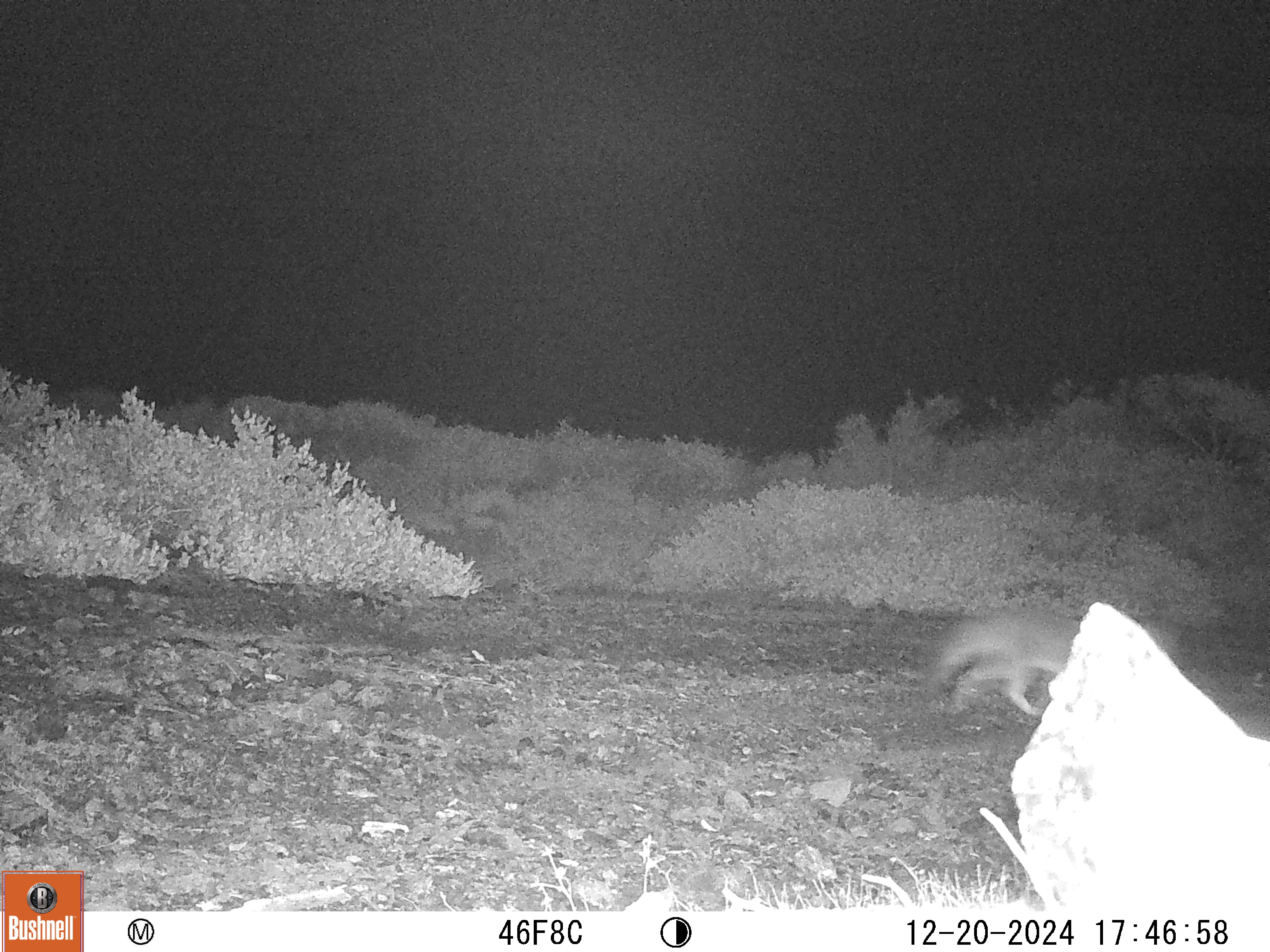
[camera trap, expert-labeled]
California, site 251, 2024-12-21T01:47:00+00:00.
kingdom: Animalia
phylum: Chordata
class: Mammalia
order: Carnivora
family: Canidae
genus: Urocyon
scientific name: Urocyon cinereoargenteus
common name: gray fox